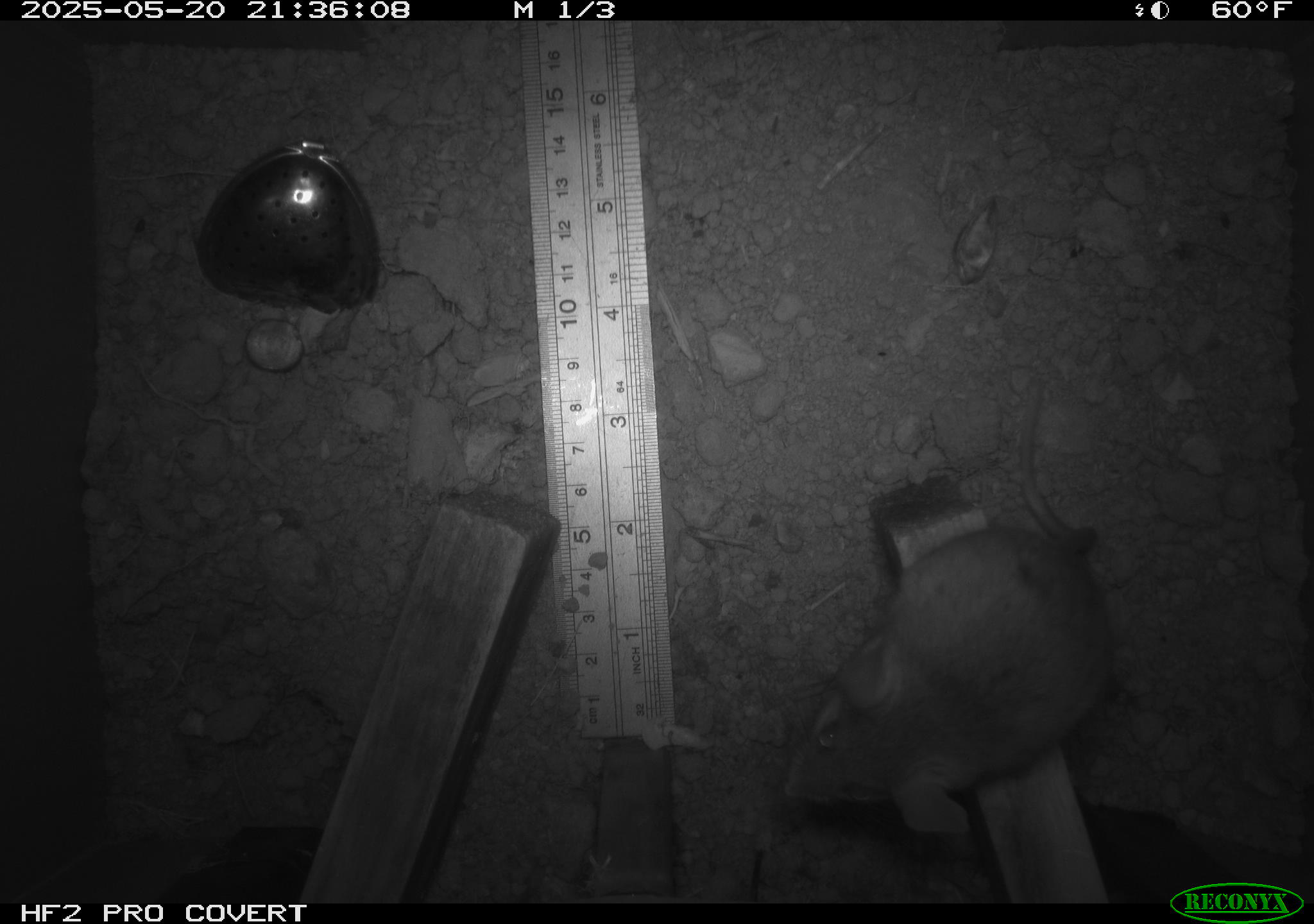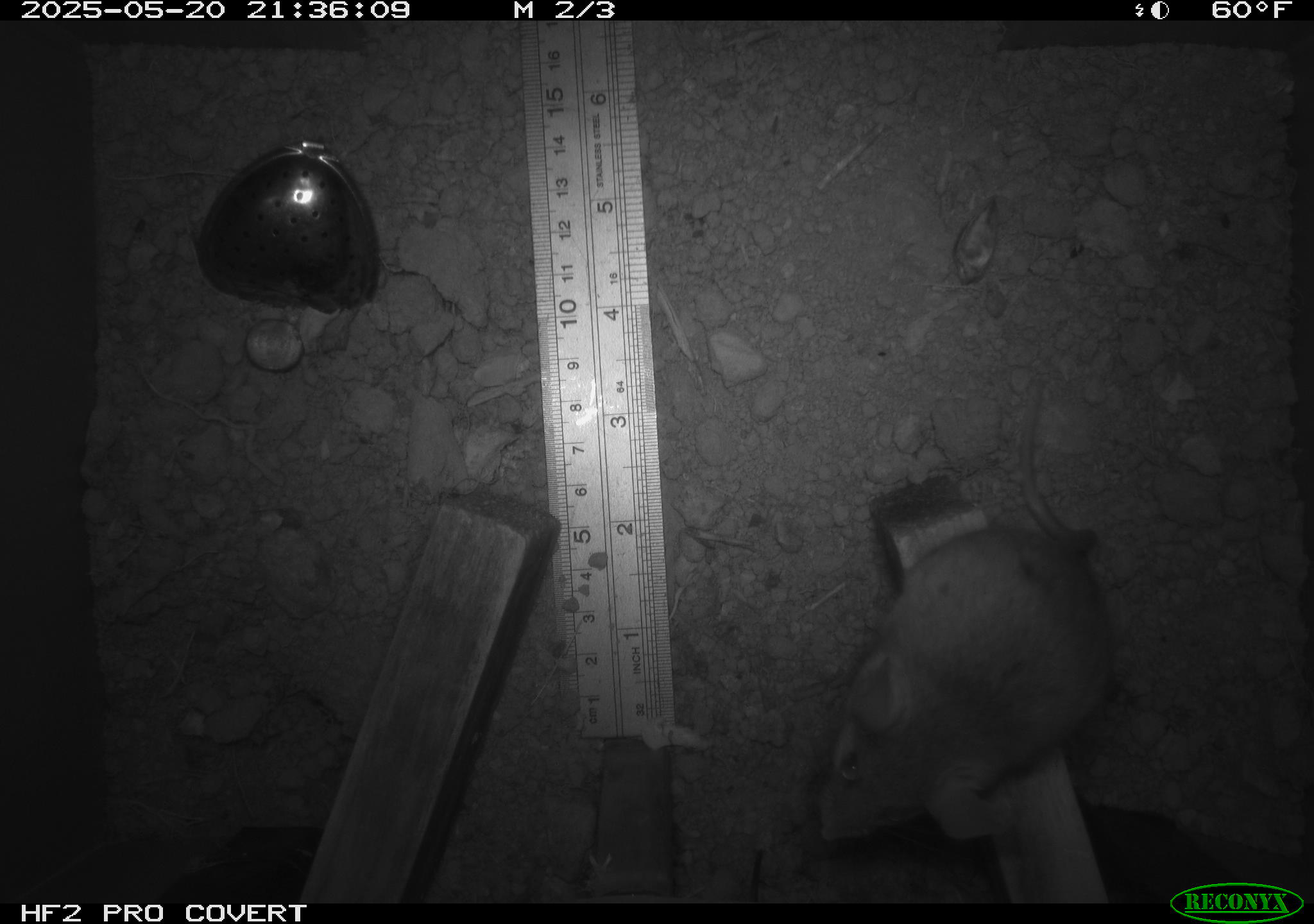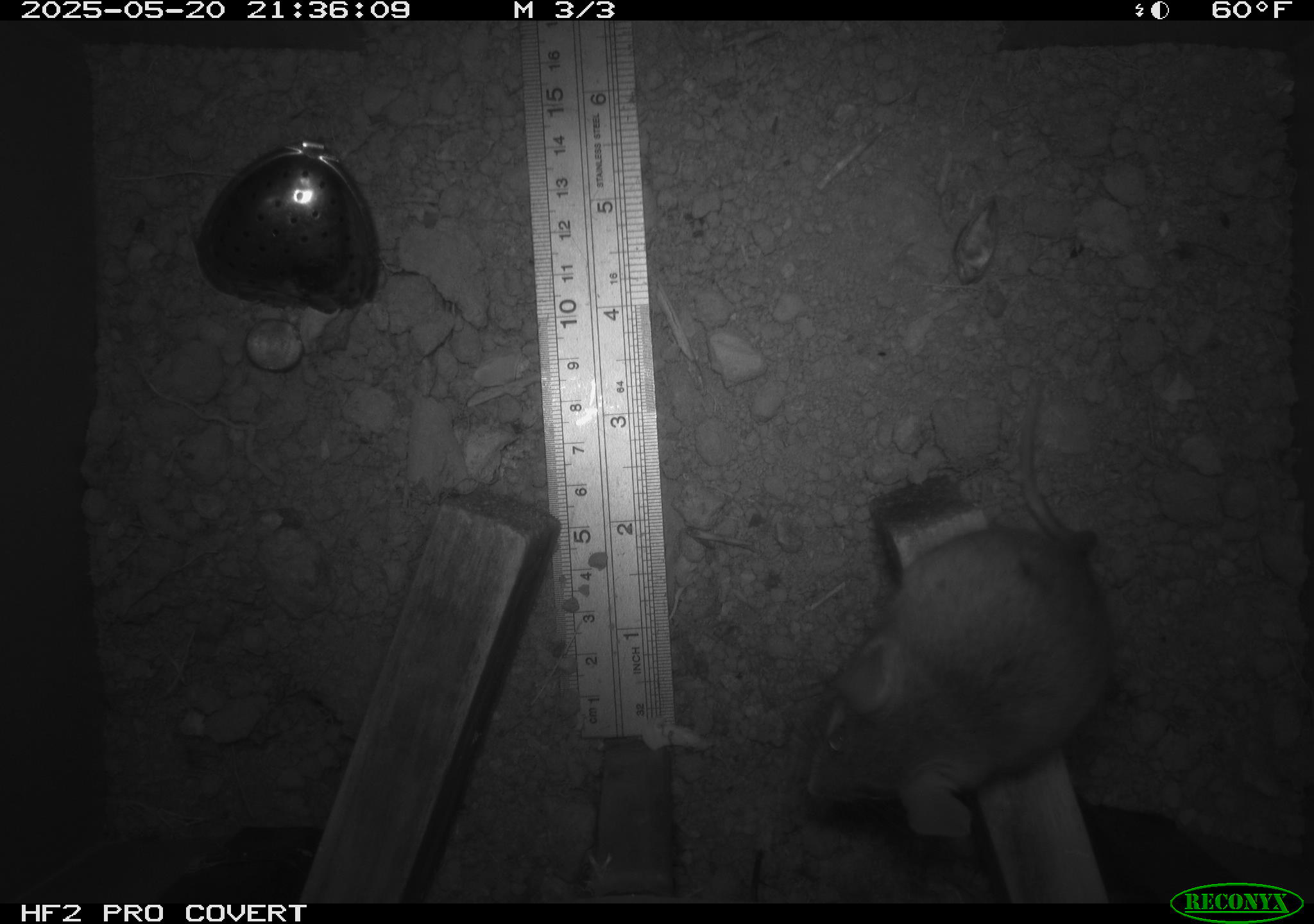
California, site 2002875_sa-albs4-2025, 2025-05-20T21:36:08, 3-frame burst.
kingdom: Animalia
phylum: Chordata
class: Mammalia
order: Rodentia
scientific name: Rodentia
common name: mouse species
Mouse species (Rodentia).